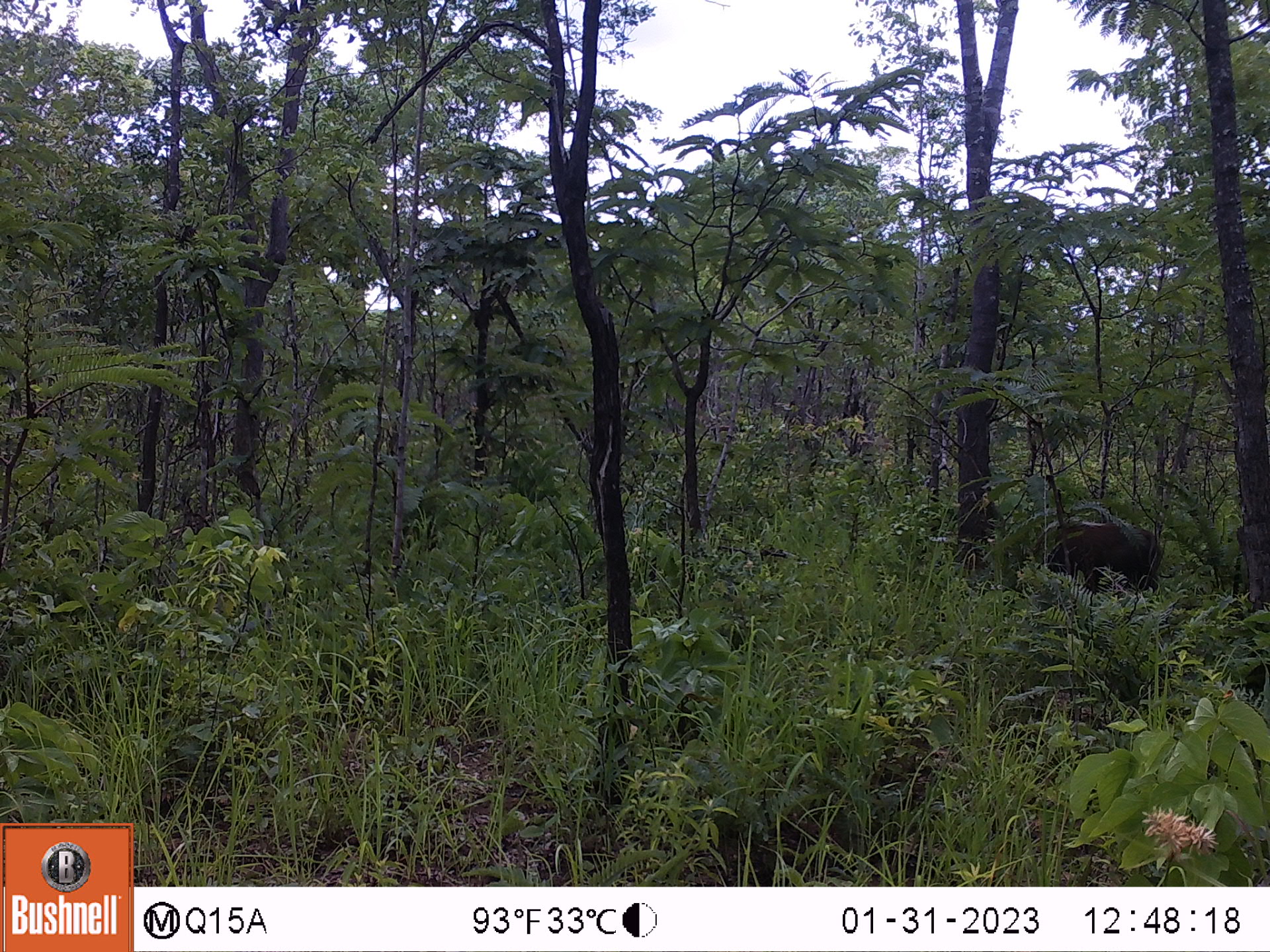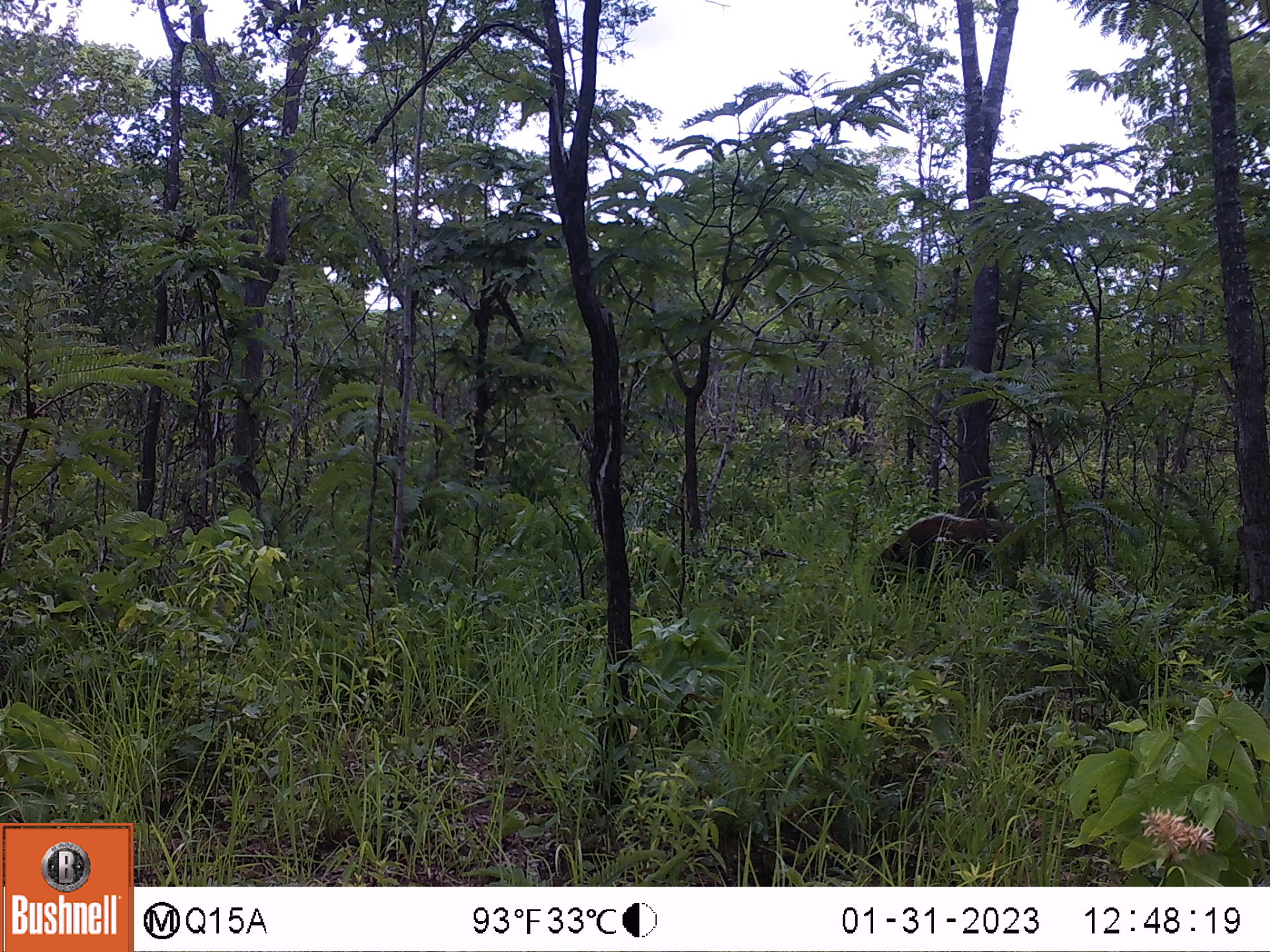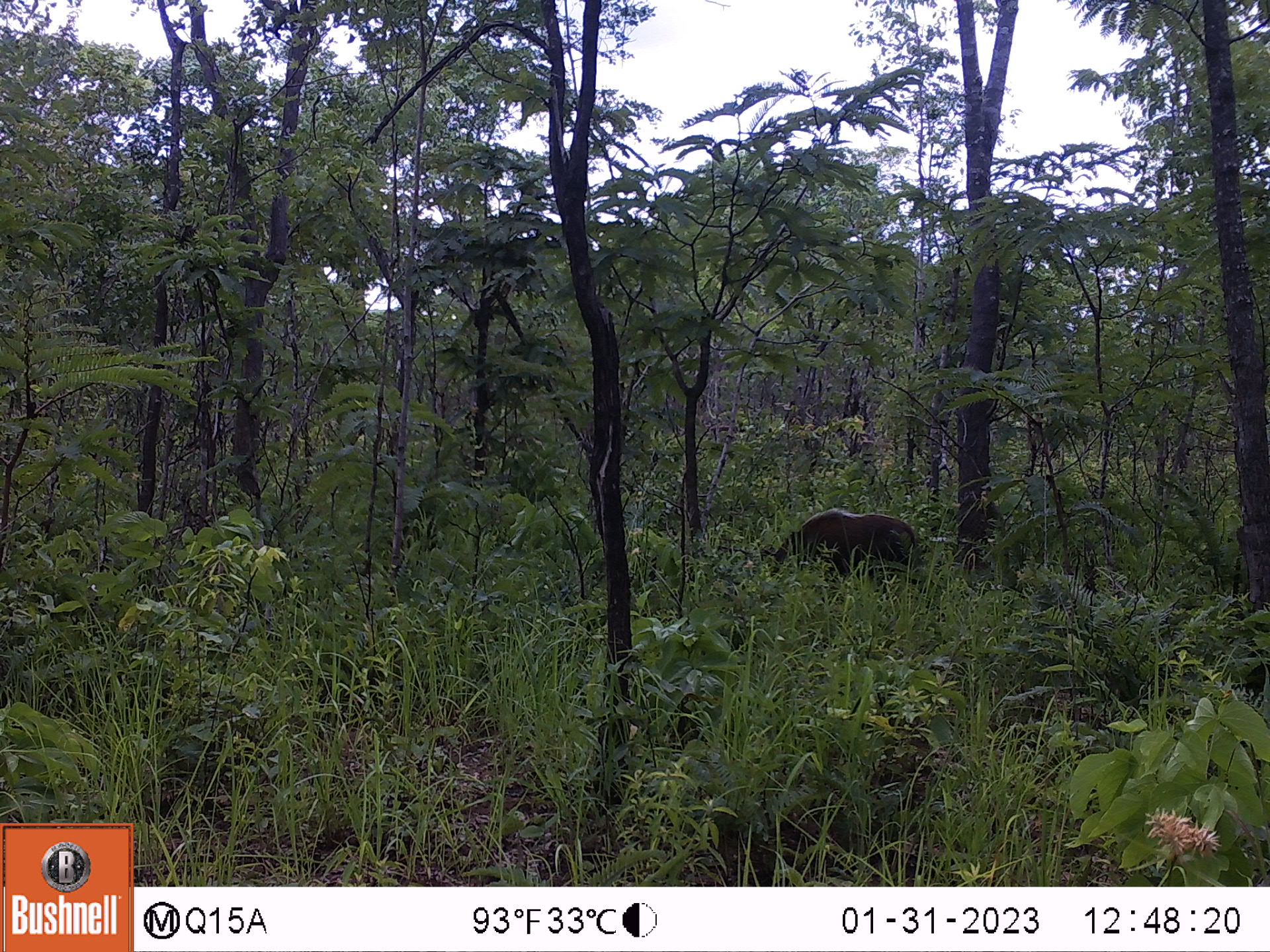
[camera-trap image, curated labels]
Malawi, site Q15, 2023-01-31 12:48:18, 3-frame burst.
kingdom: Animalia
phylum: Chordata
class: Mammalia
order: Artiodactyla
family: Suidae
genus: Potamochoerus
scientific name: Potamochoerus larvatus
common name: bushpig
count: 1